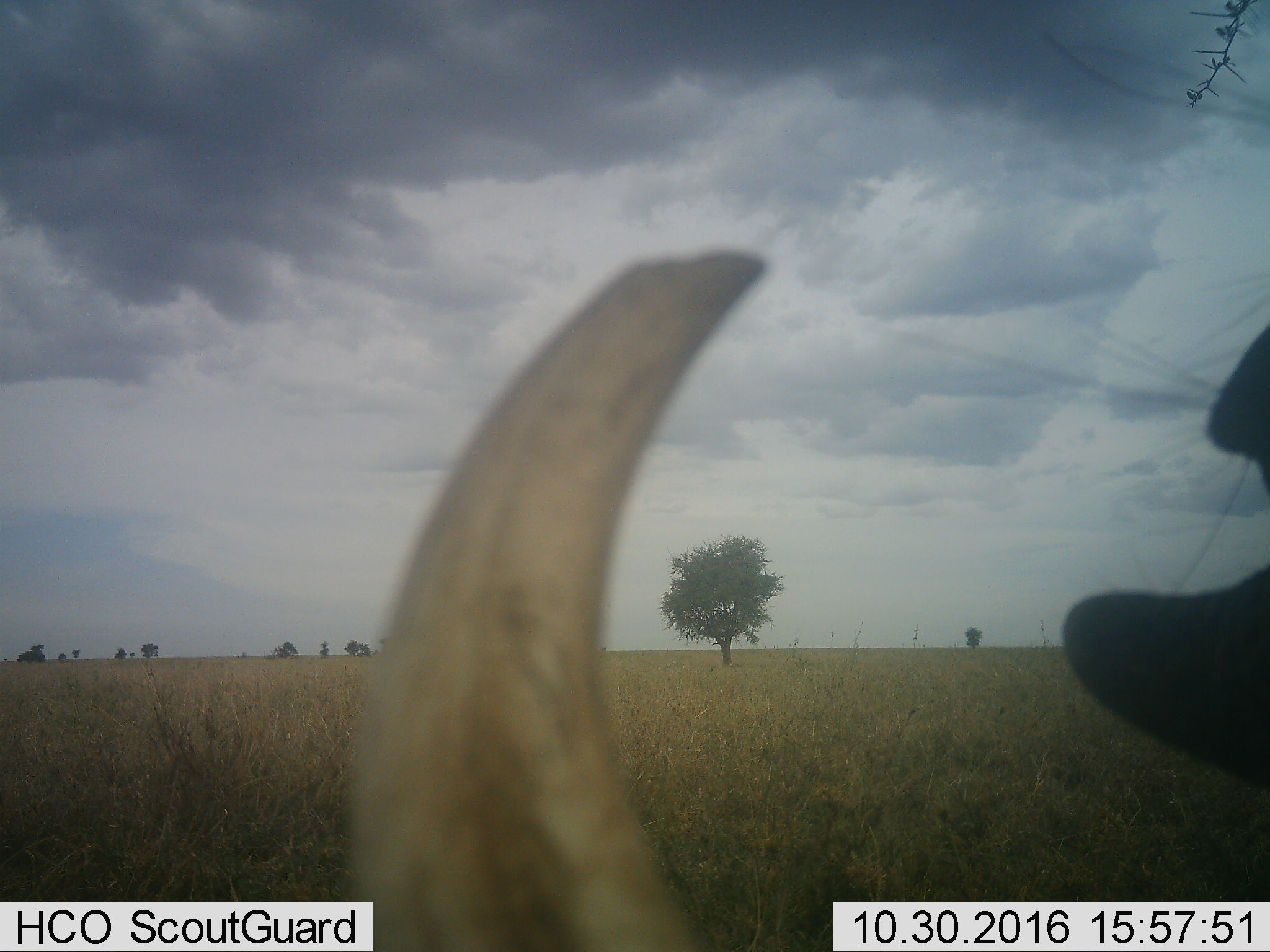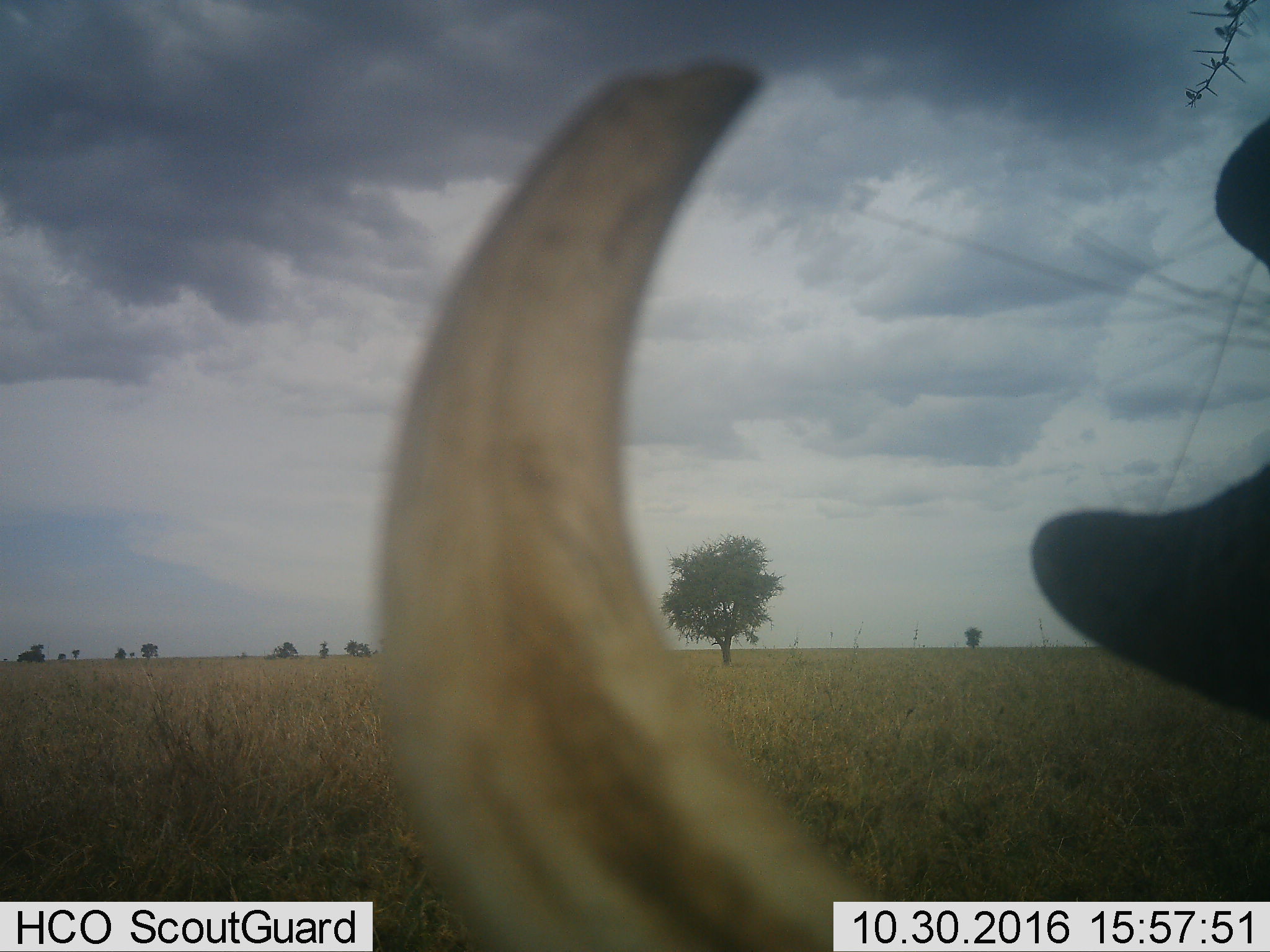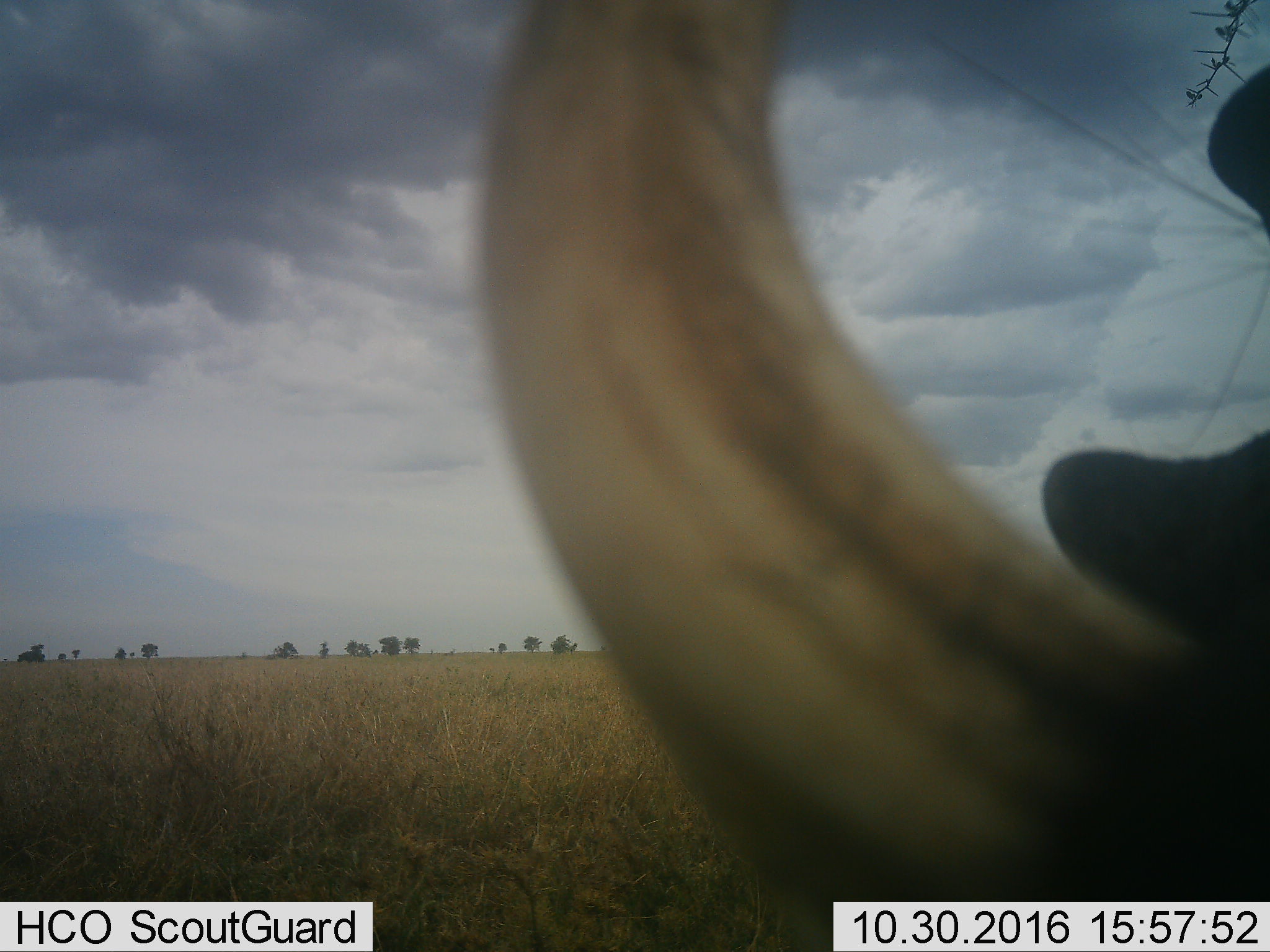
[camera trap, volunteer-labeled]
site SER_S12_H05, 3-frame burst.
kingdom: Animalia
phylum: Chordata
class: Mammalia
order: Artiodactyla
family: Suidae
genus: Phacochoerus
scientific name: Phacochoerus africanus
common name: warthog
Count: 1.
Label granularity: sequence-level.